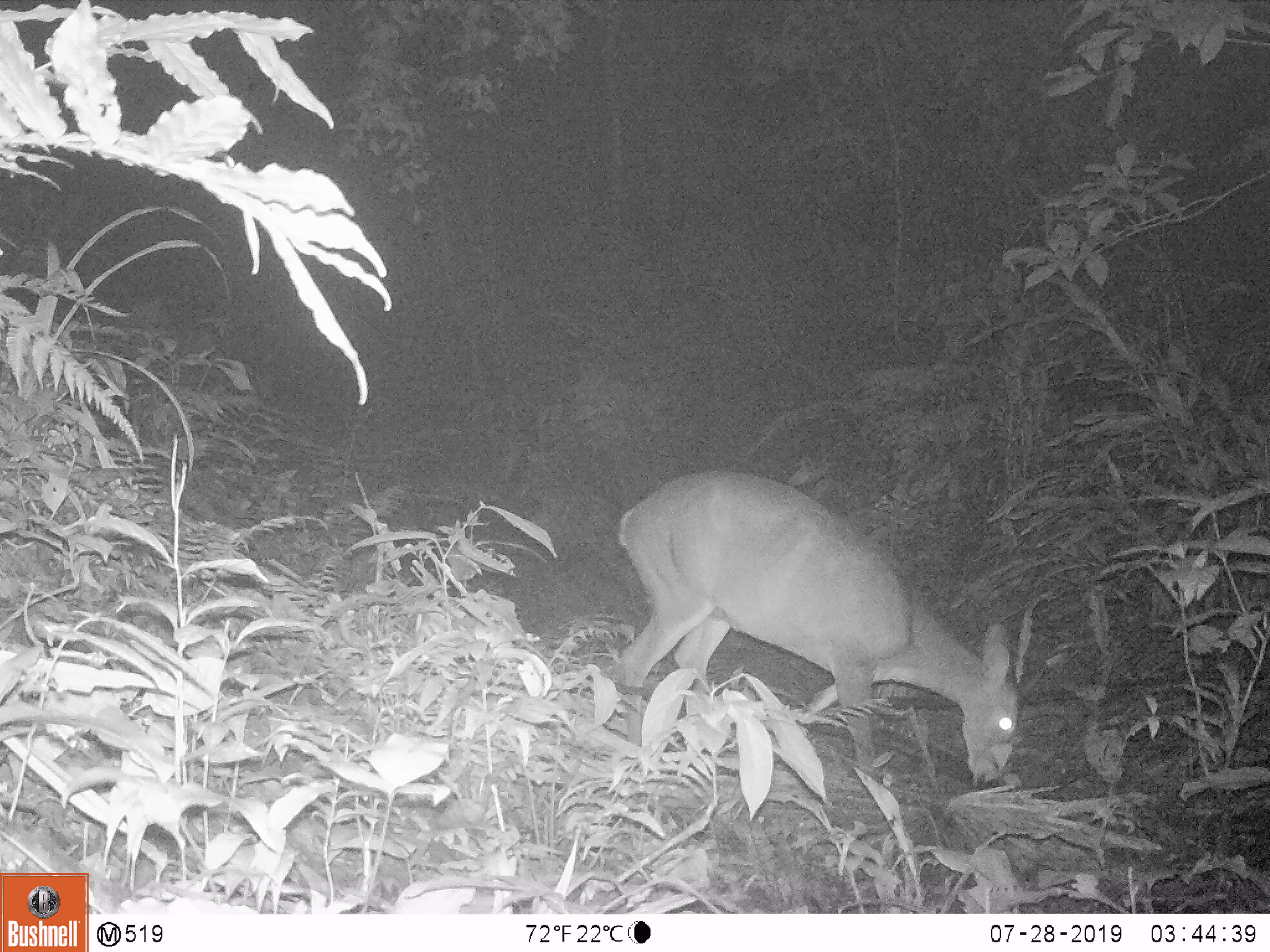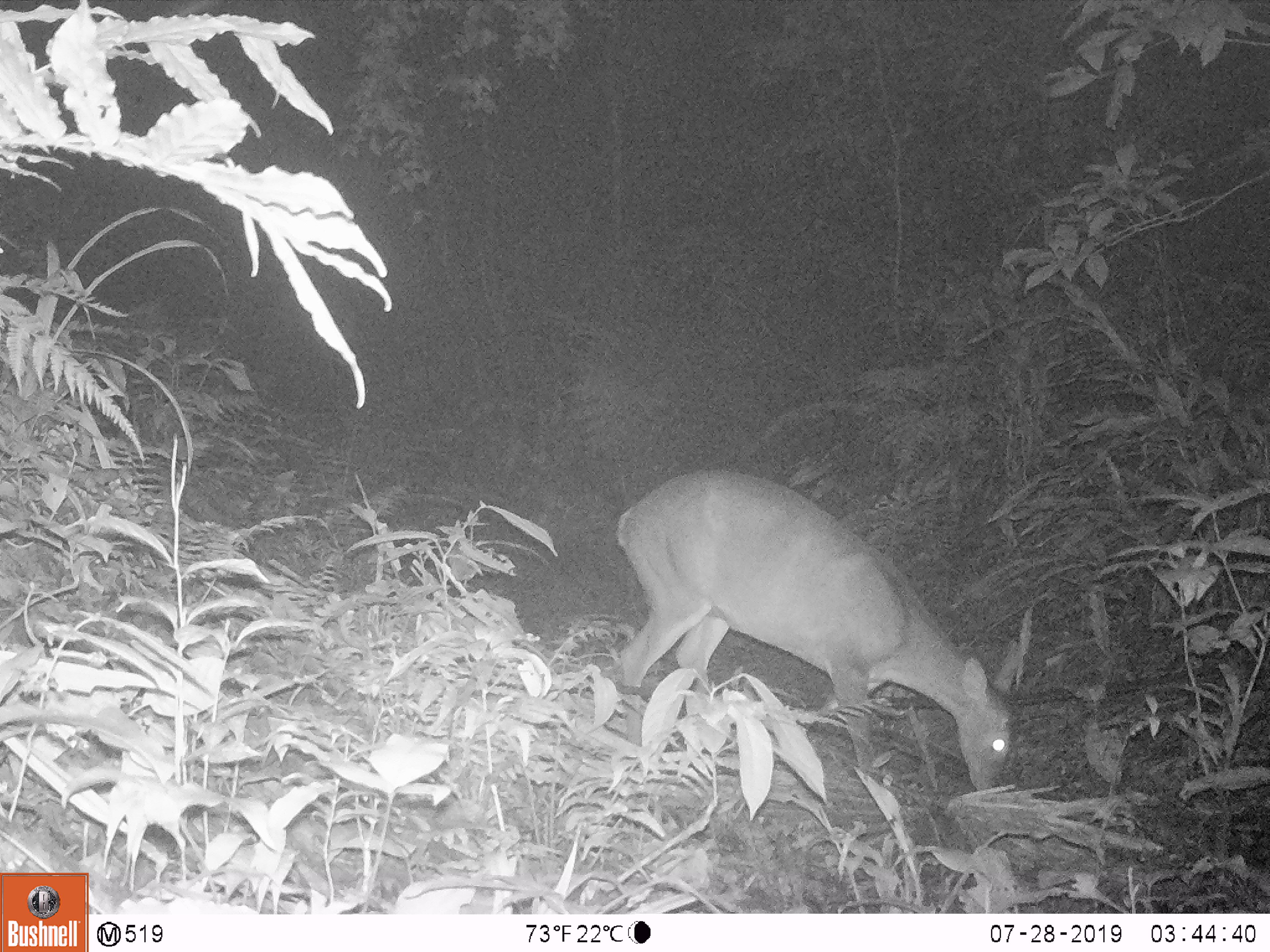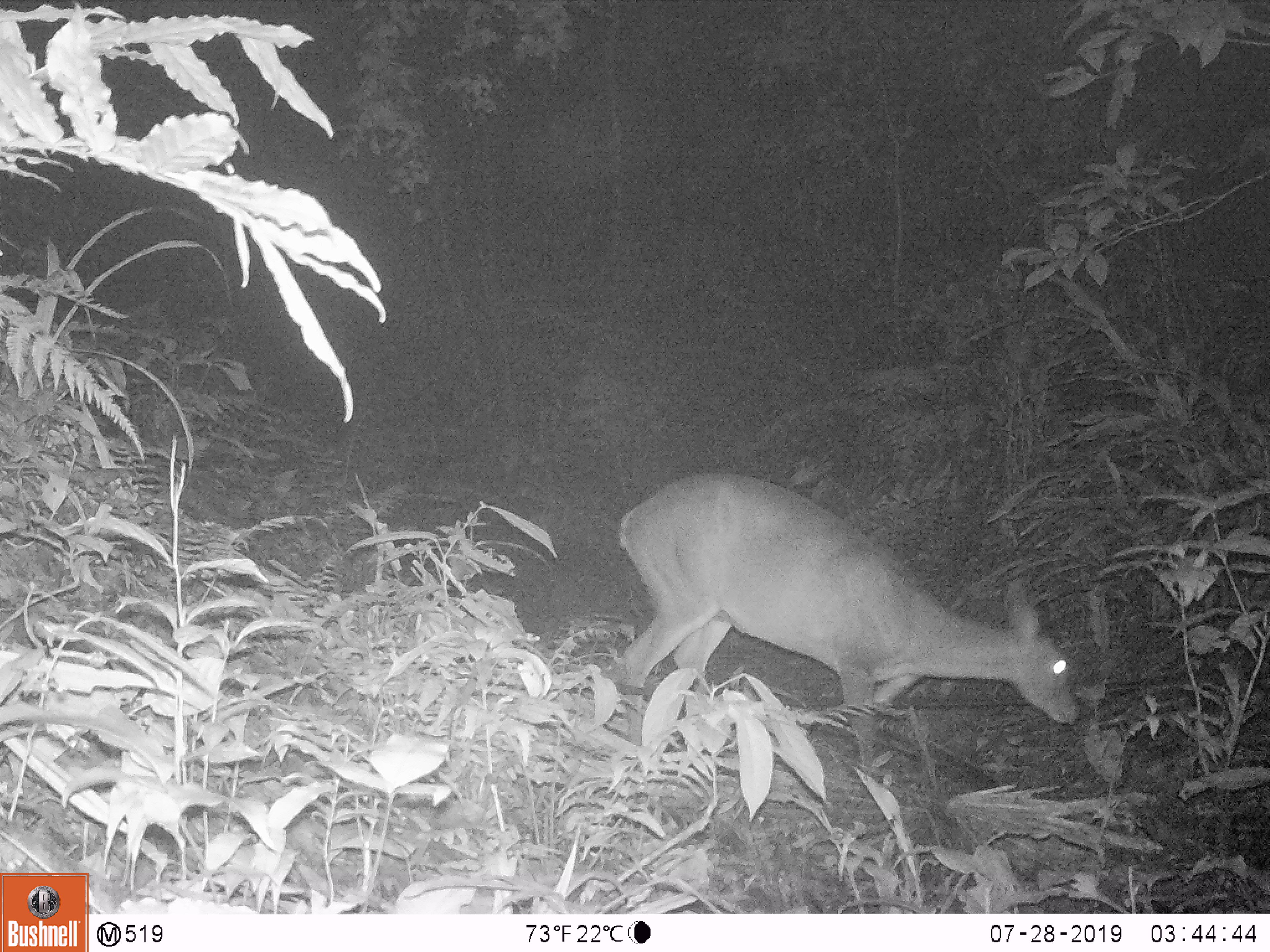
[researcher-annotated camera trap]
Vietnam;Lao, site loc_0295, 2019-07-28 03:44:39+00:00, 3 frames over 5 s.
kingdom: Animalia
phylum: Chordata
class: Mammalia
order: Artiodactyla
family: Cervidae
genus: Muntiacus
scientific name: Muntiacus vuquangensis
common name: large-antlered muntjac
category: large antlered muntjac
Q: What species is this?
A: Large antlered muntjac (large-antlered muntjac) (Muntiacus vuquangensis).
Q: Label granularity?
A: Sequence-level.